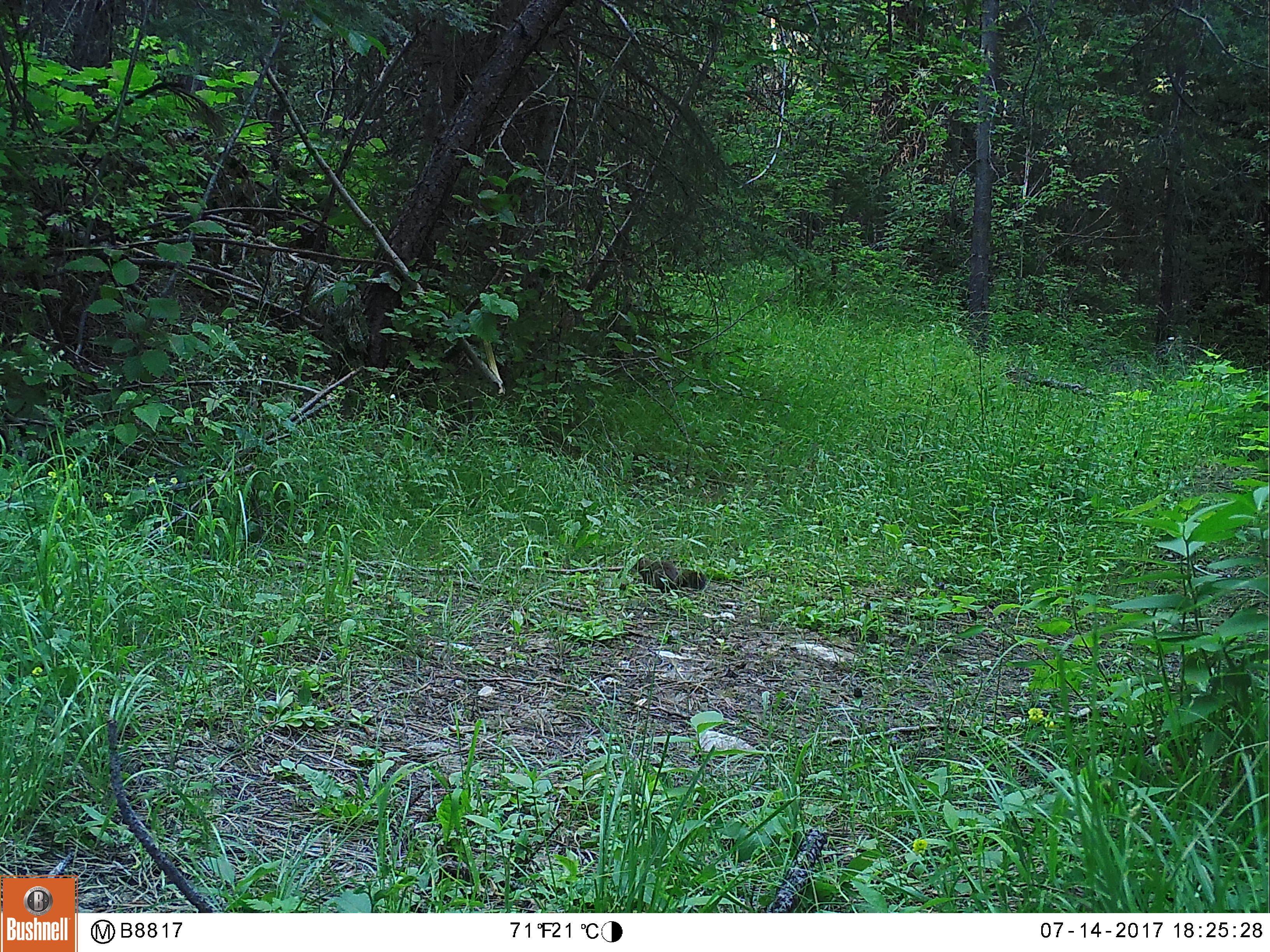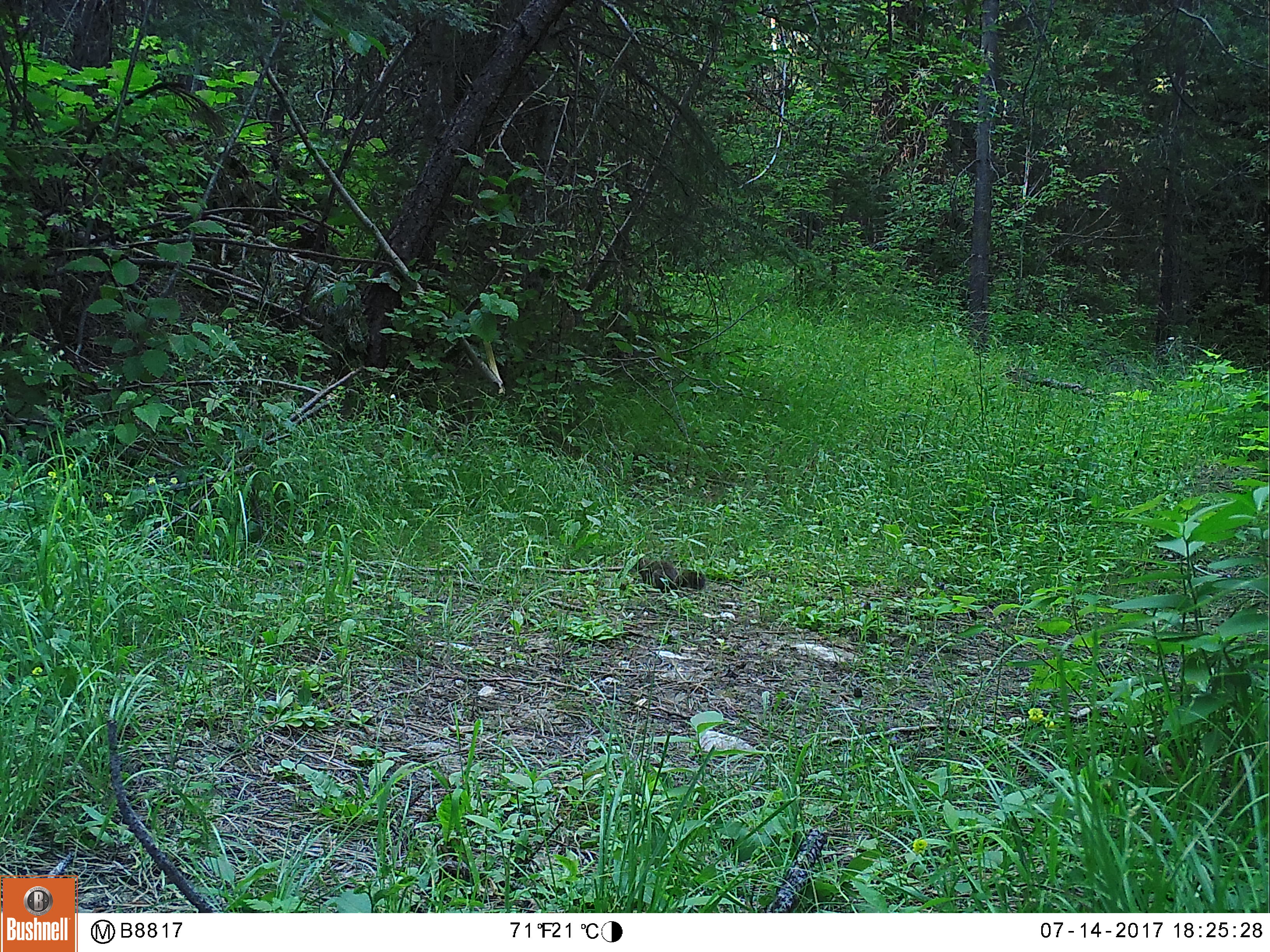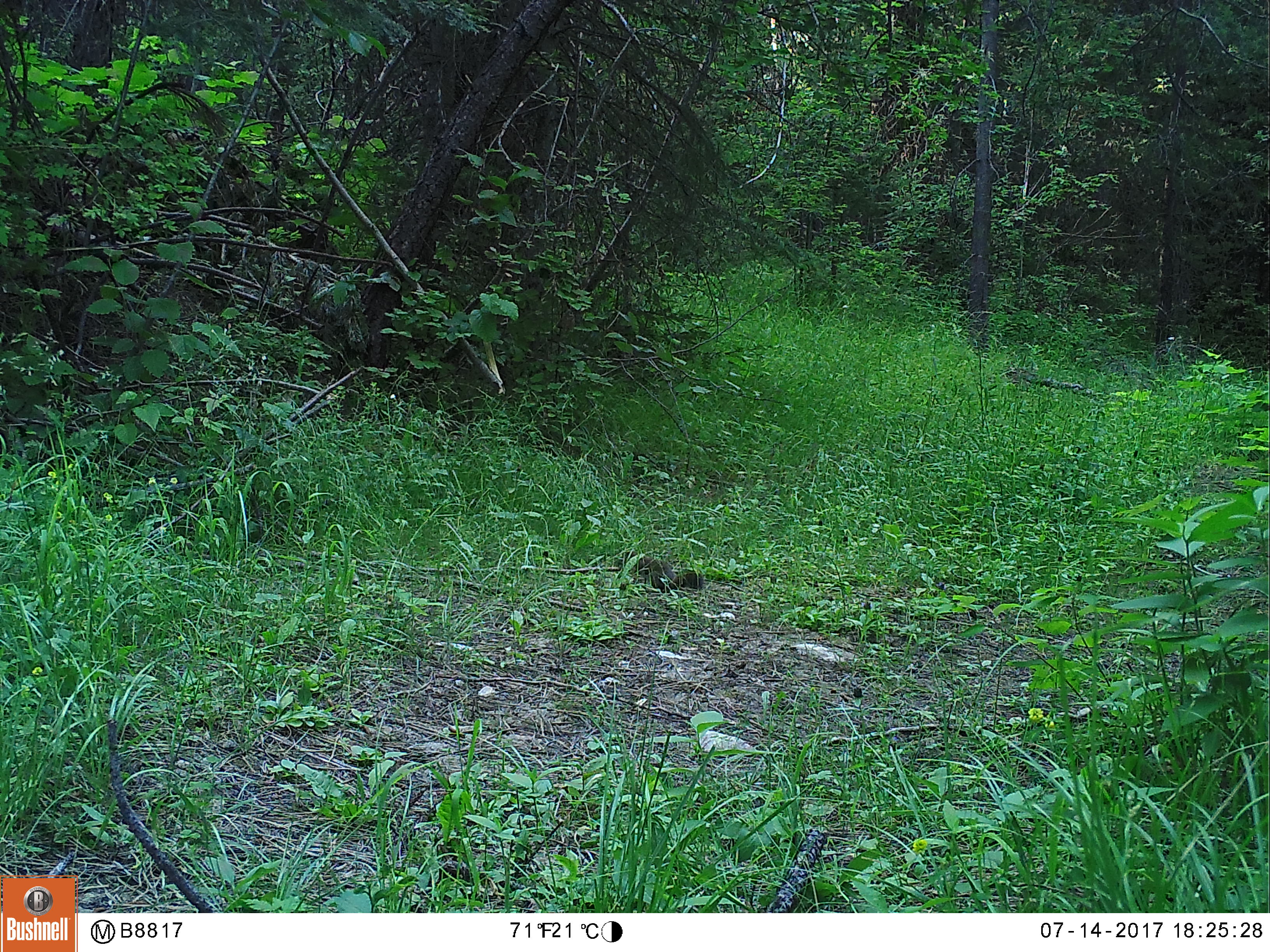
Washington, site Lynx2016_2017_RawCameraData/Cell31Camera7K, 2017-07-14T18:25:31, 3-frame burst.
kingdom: Animalia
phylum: Chordata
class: Mammalia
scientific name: Mammalia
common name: small mammal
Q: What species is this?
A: Small mammal (Mammalia).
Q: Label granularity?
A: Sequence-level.